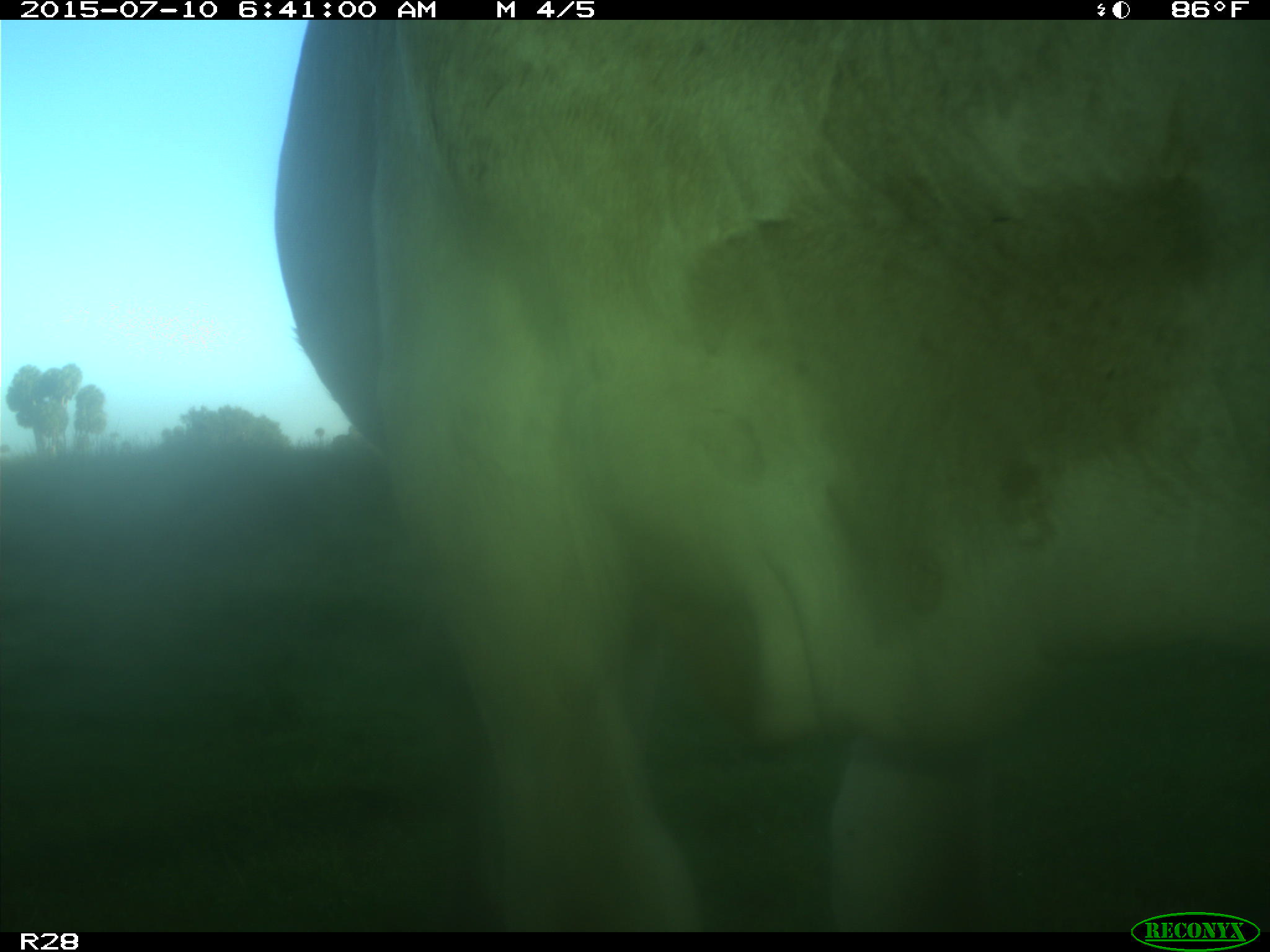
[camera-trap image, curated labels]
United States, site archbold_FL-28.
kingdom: Animalia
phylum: Chordata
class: Mammalia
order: Artiodactyla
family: Bovidae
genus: Bos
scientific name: Bos taurus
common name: domestic cow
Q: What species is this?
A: Bos taurus (domestic cow).